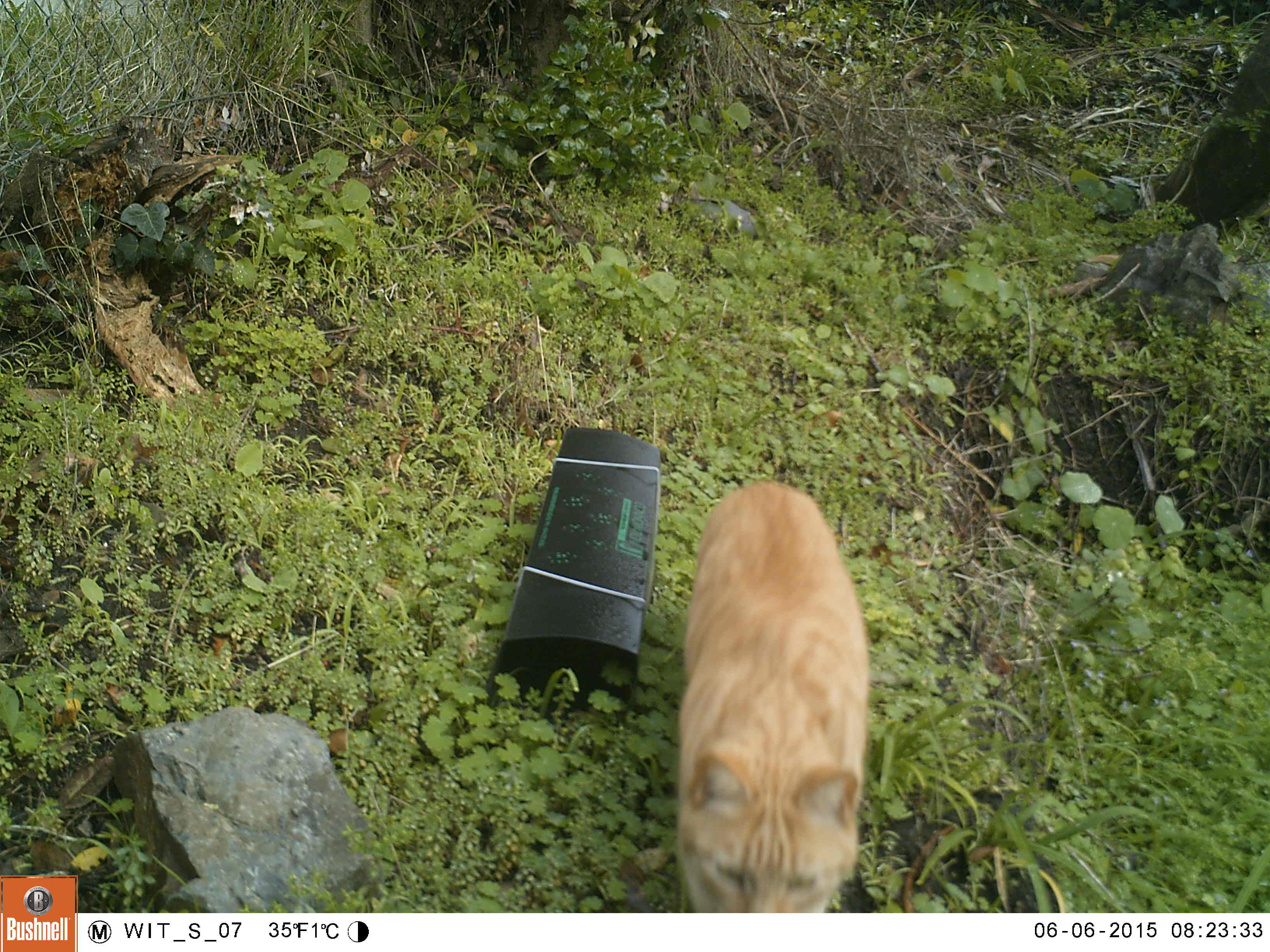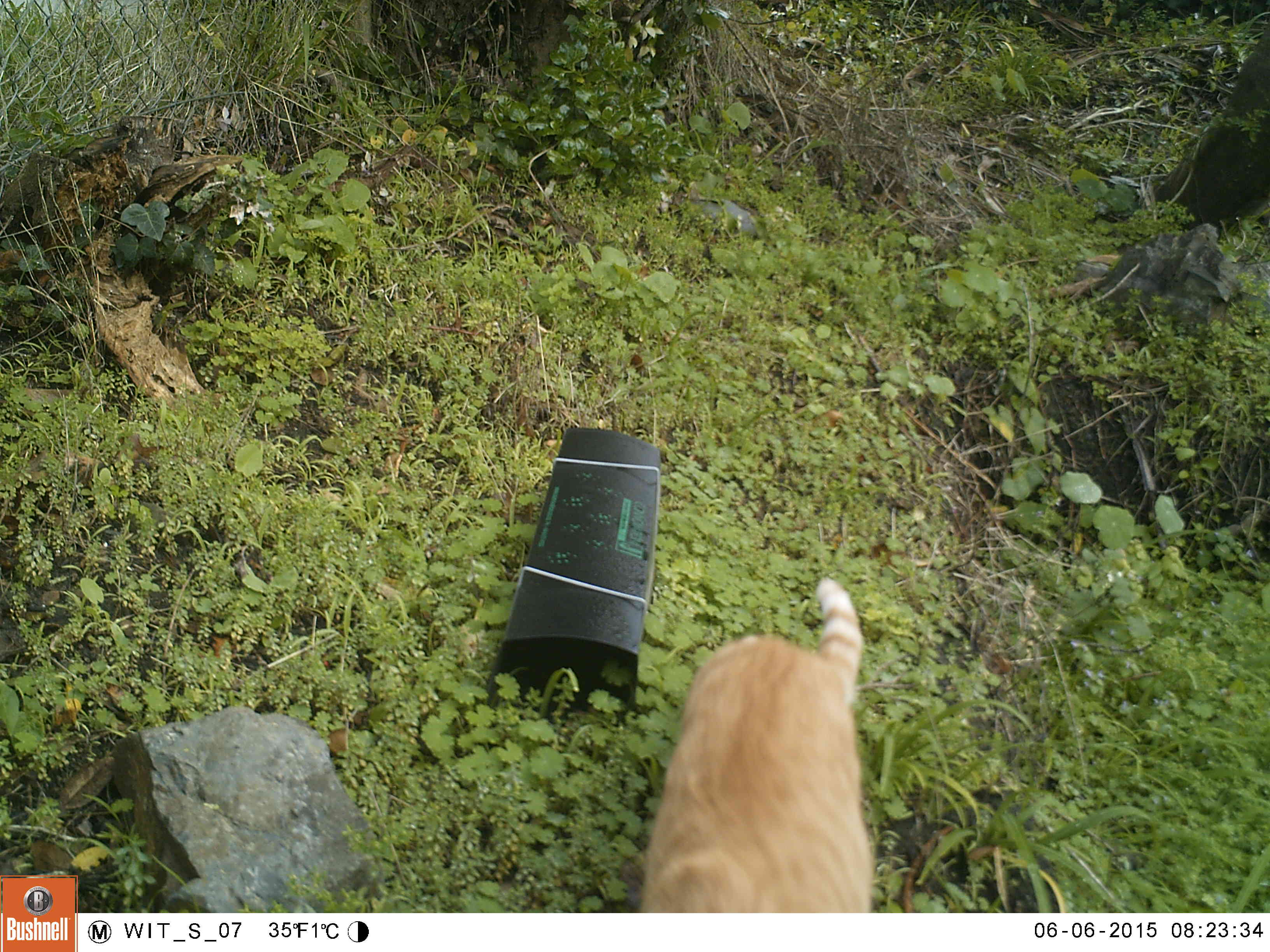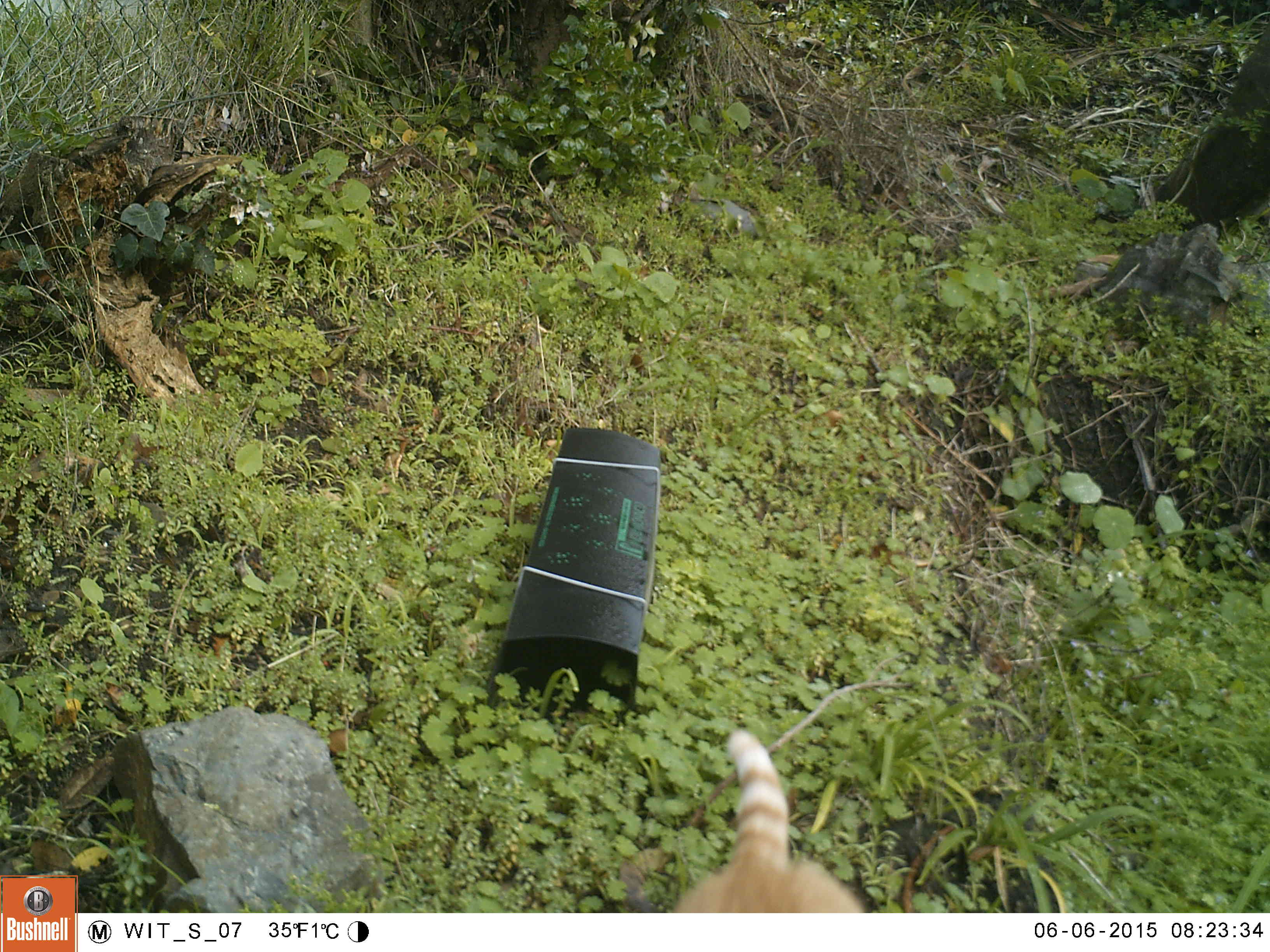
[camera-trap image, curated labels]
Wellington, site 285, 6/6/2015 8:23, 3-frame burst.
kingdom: Animalia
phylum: Chordata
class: Mammalia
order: Carnivora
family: Felidae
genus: Felis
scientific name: Felis catus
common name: cat